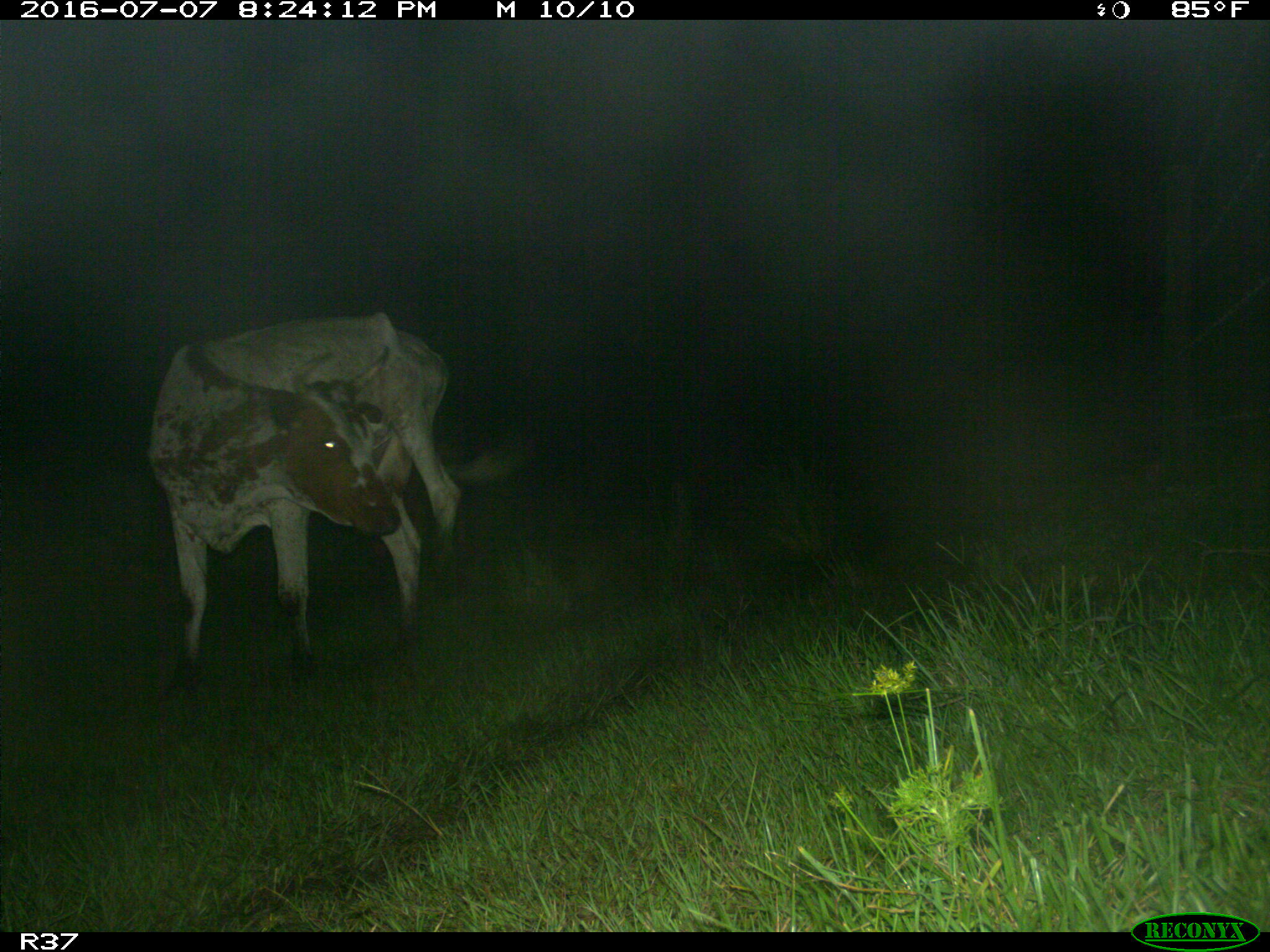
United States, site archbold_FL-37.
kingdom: Animalia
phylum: Chordata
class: Mammalia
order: Artiodactyla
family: Bovidae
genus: Bos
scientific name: Bos taurus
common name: domestic cow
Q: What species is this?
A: Bos taurus (domestic cow).